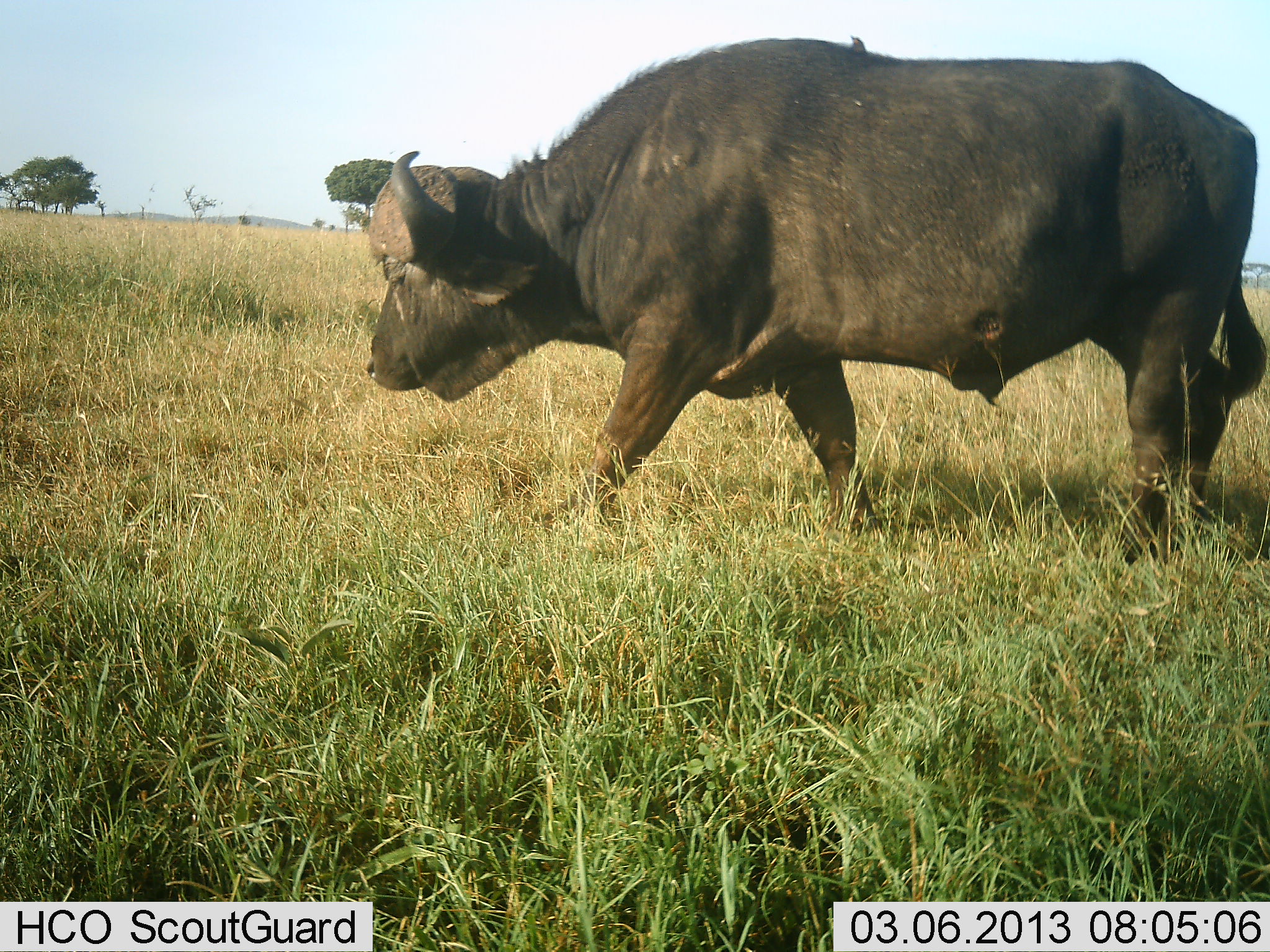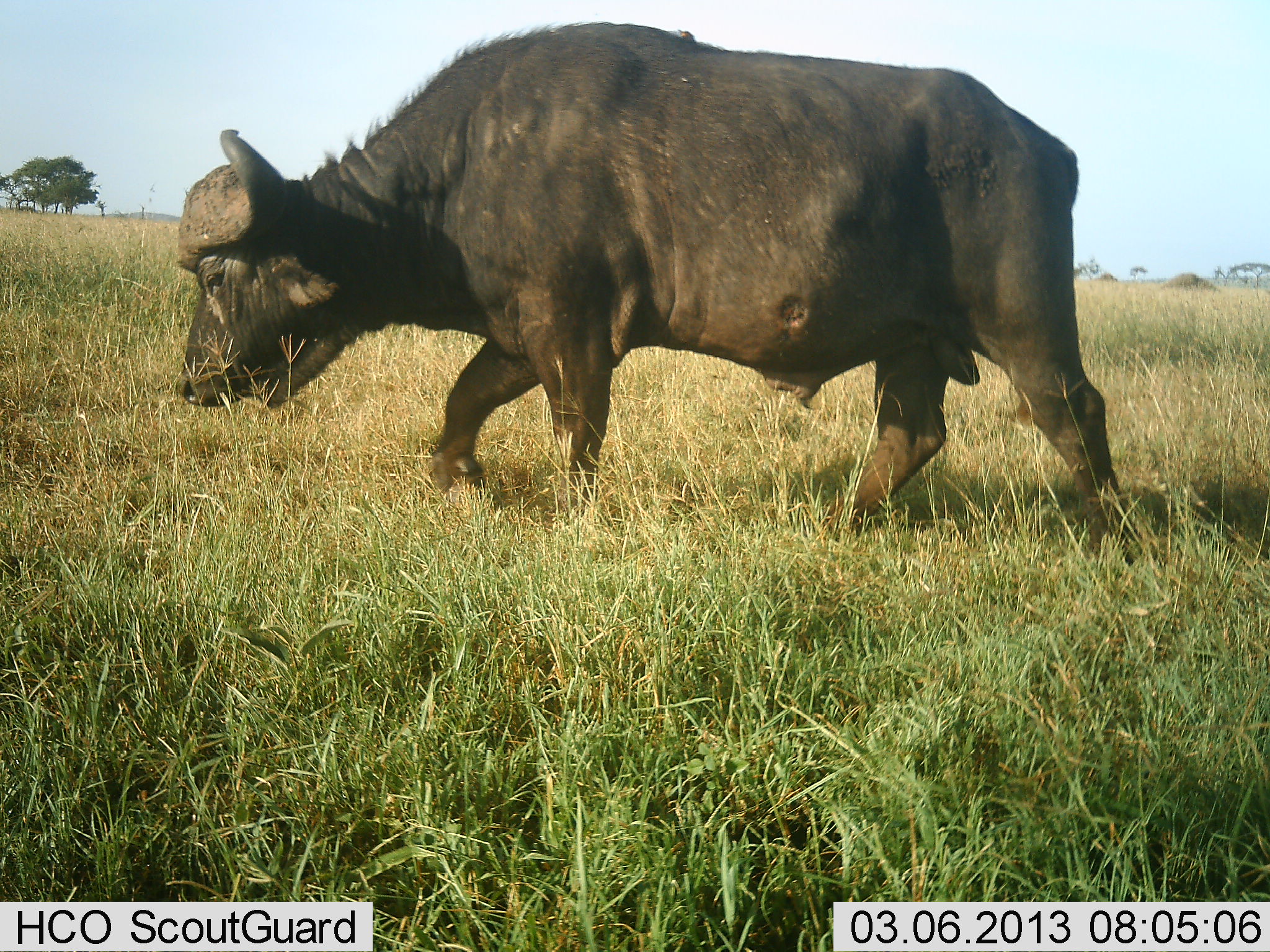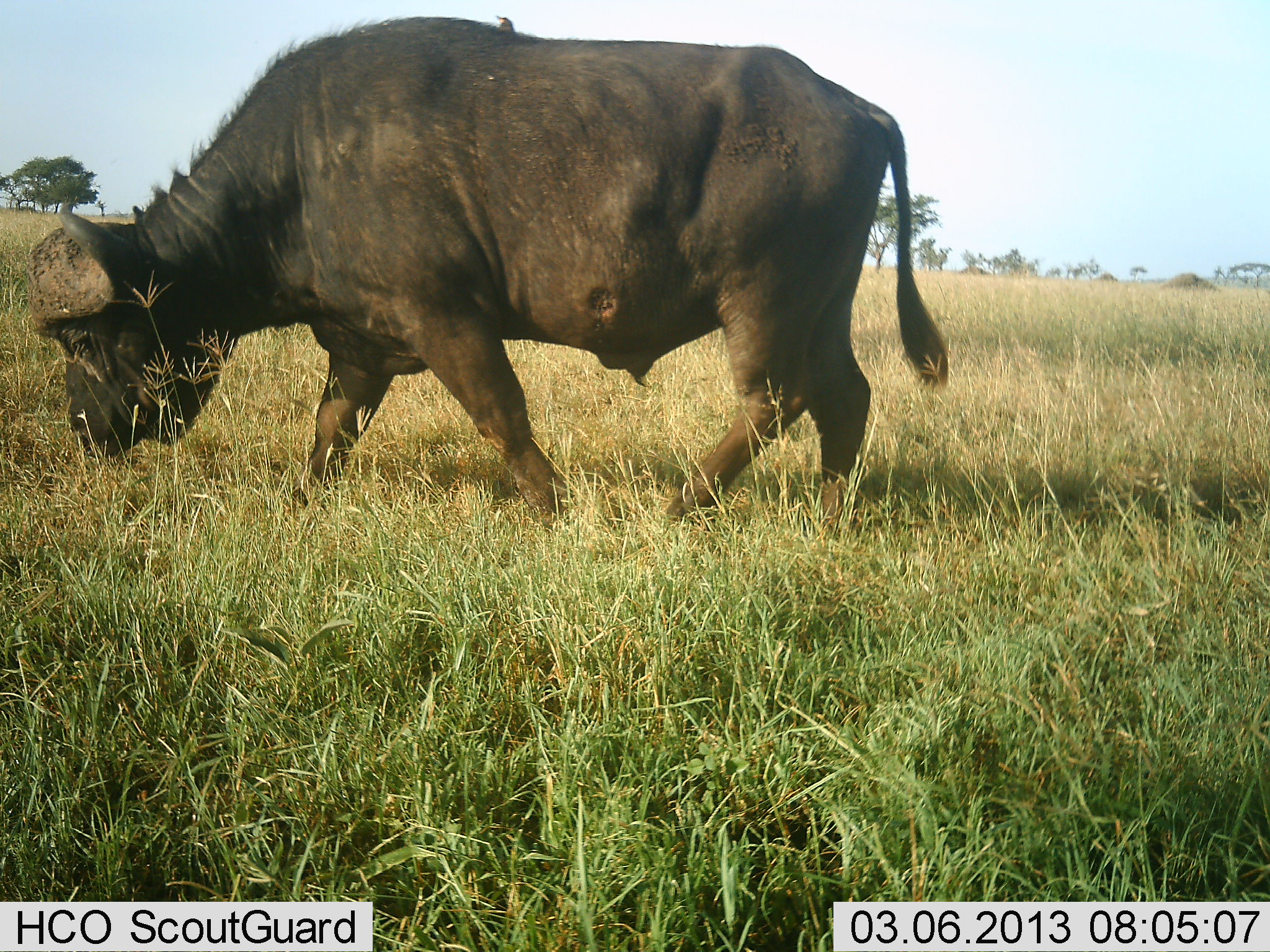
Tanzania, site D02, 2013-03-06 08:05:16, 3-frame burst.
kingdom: Animalia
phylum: Chordata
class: Mammalia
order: Artiodactyla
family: Bovidae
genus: Syncerus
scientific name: Syncerus caffer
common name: cape buffalo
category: buffalo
Buffalo (cape buffalo) (Syncerus caffer), count 1. Behavior (volunteer vote fractions): standing 11%, resting 0%, moving 77%, interacting 0%. Young present (vote fraction): 0%. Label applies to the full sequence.